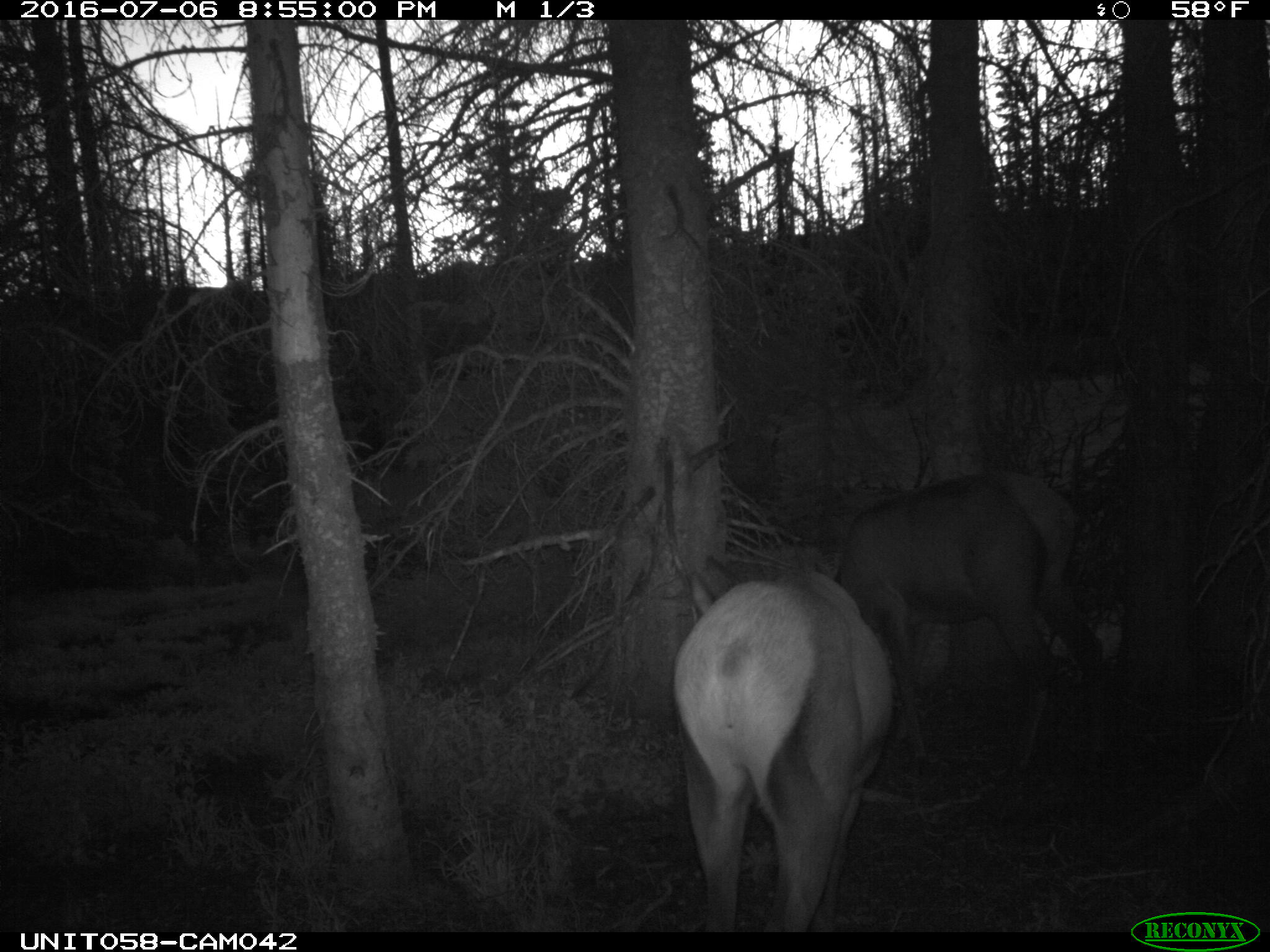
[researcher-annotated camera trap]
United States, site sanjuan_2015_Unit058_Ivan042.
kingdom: Animalia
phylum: Chordata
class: Mammalia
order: Artiodactyla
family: Cervidae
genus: Cervus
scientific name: Cervus elaphus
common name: red deer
Cervus elaphus (red deer).